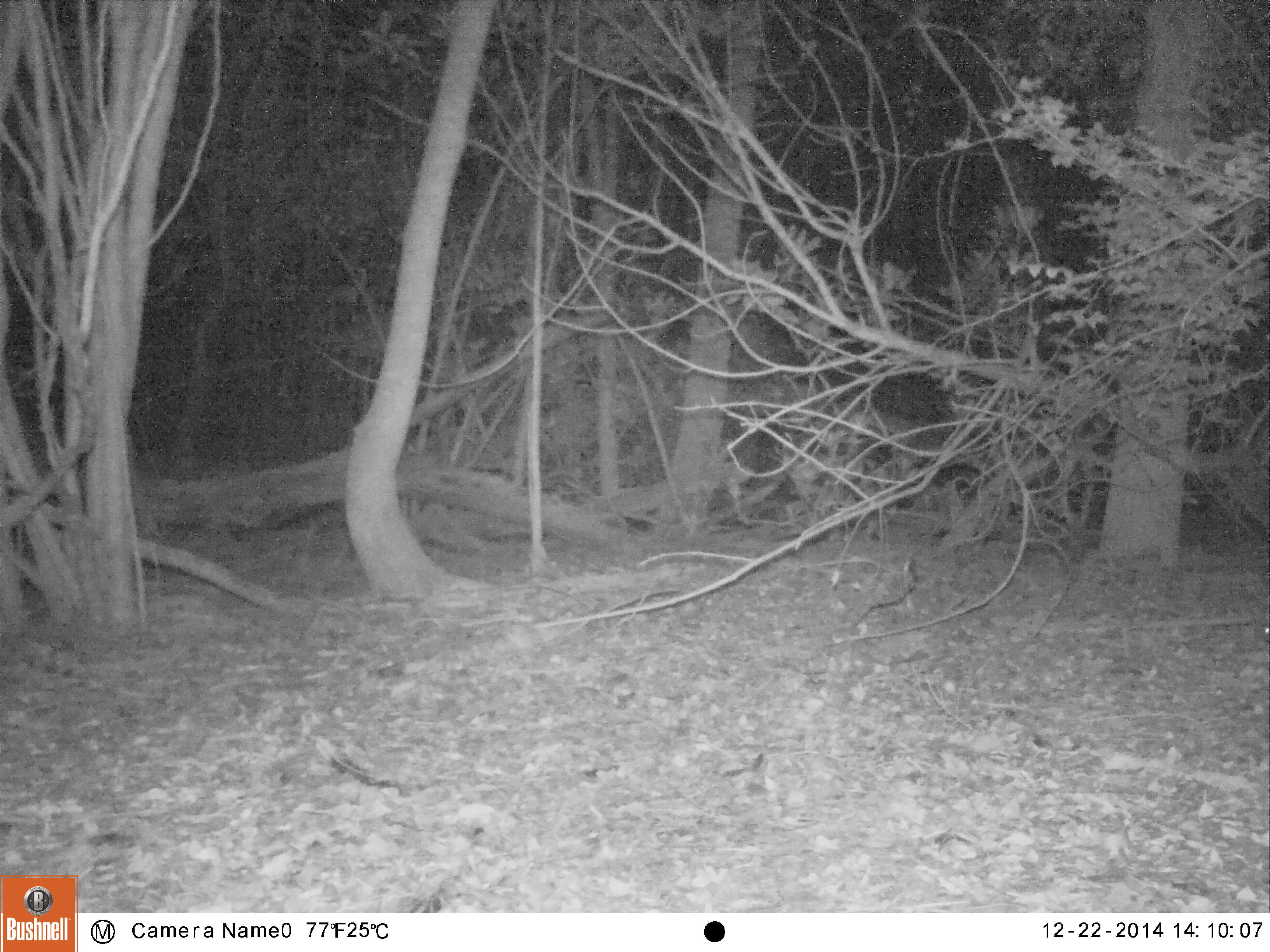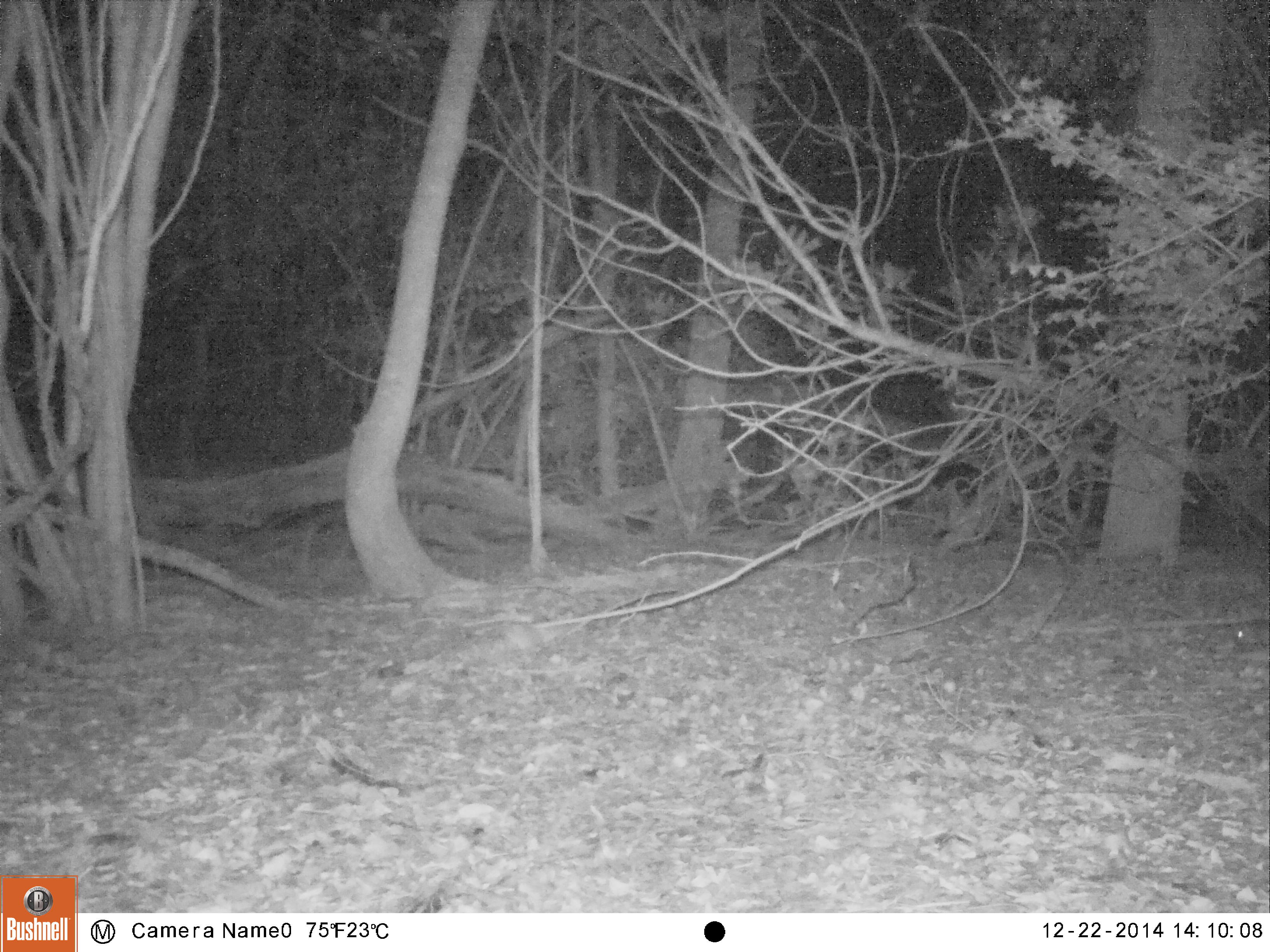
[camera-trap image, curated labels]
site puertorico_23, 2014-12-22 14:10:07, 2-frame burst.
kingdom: Animalia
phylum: Chordata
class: Mammalia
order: Rodentia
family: Muridae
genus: Rattus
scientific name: Rattus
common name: rat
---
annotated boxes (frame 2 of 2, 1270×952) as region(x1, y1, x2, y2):
rat: region(1234, 623, 1270, 651)